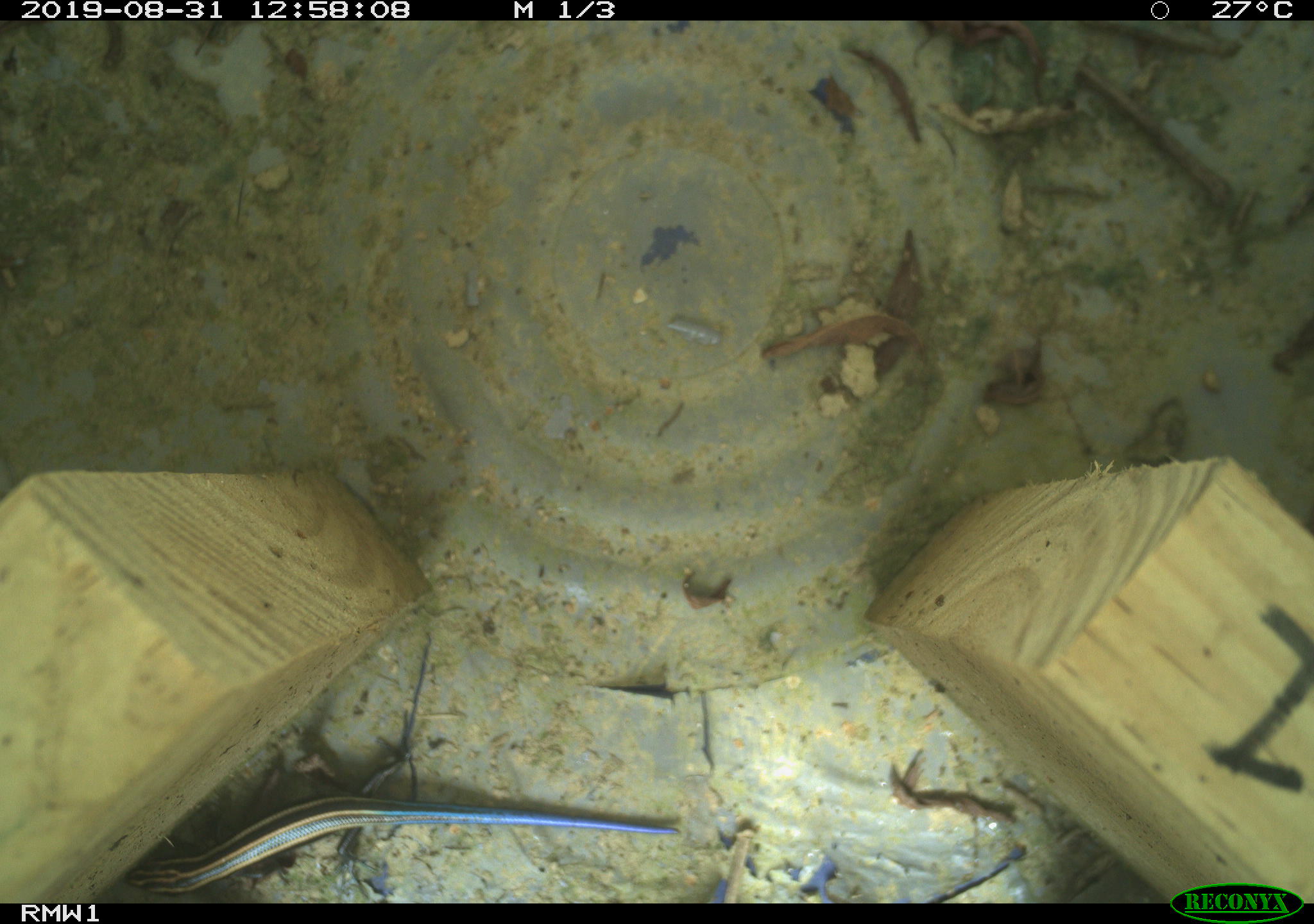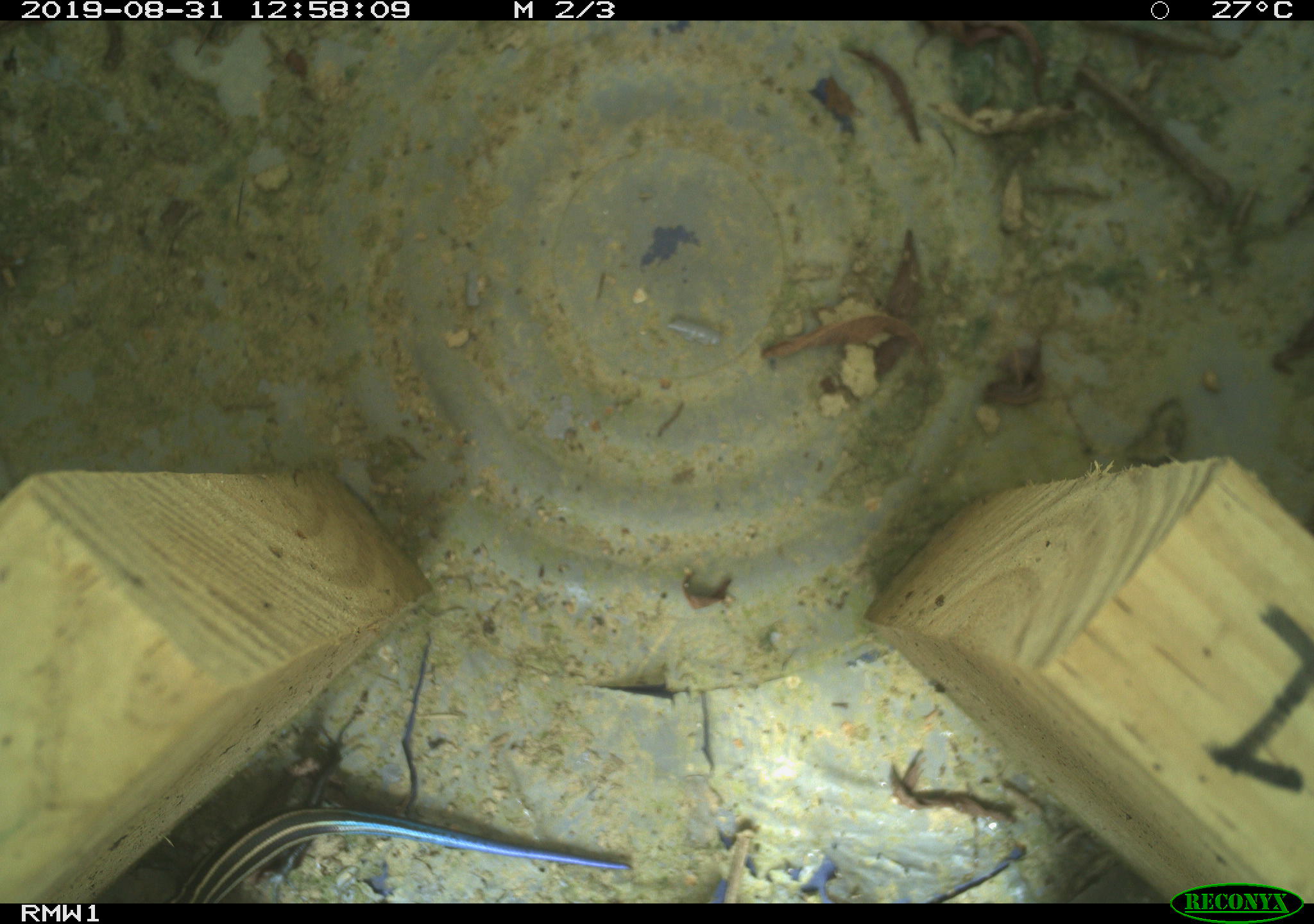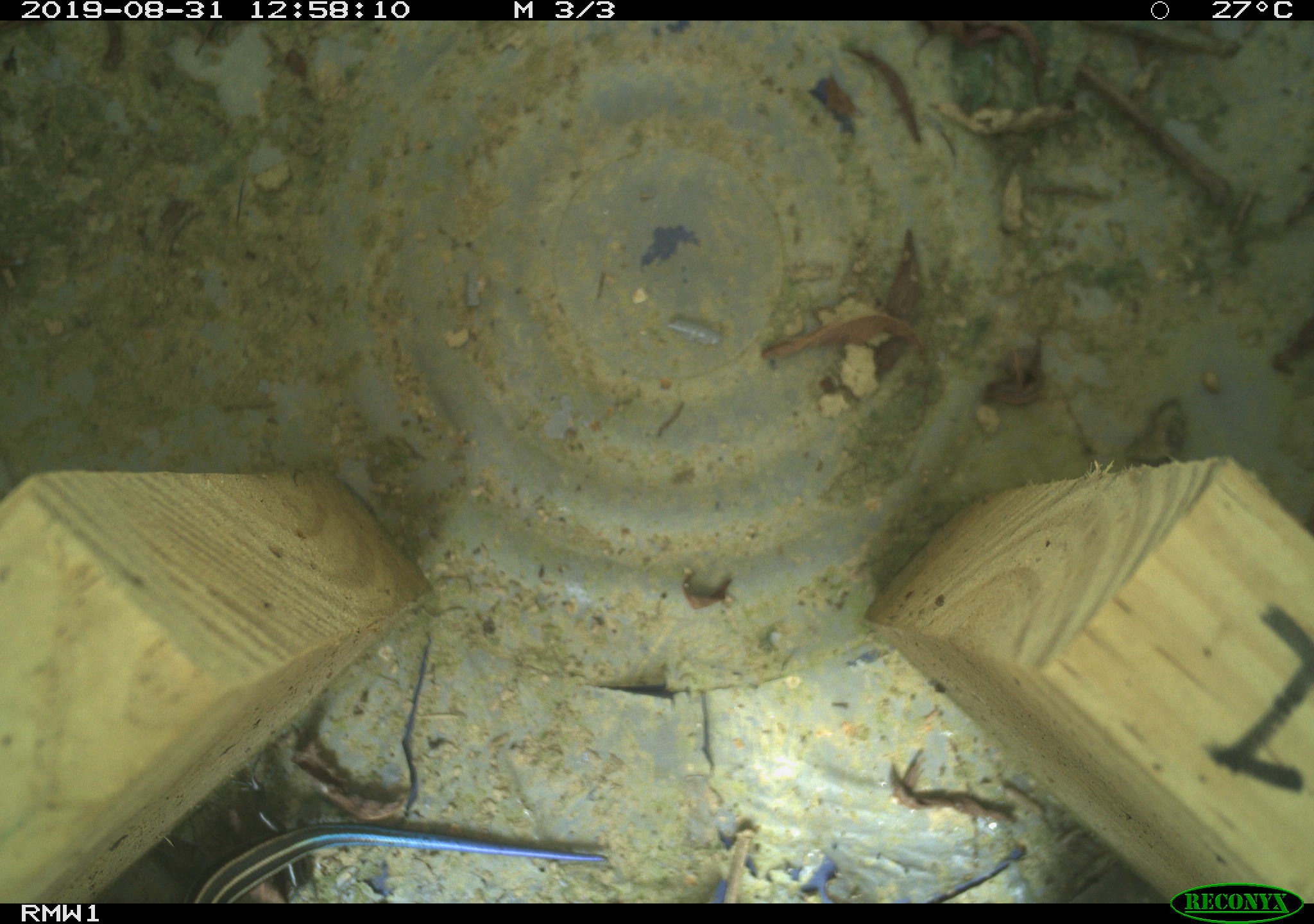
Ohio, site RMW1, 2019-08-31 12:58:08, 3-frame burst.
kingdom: Animalia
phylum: Chordata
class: Reptilia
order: Squamata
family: Scincidae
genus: Plestiodon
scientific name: Plestiodon fasciatus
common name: common five-lined skink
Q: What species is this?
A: Common five-lined skink (Plestiodon fasciatus).